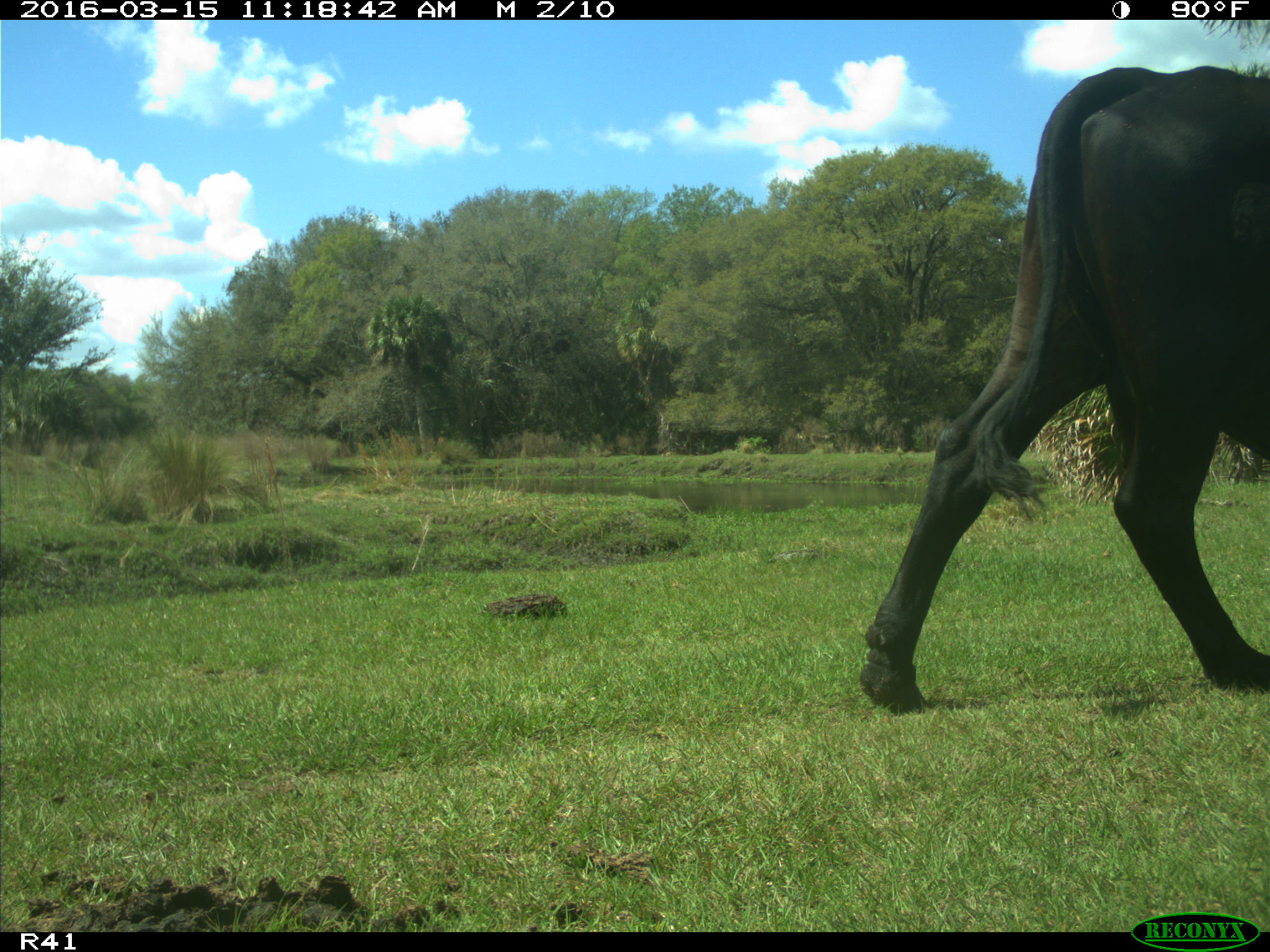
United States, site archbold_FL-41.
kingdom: Animalia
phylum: Chordata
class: Mammalia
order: Artiodactyla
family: Bovidae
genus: Bos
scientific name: Bos taurus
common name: domestic cow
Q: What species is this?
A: Bos taurus (domestic cow).